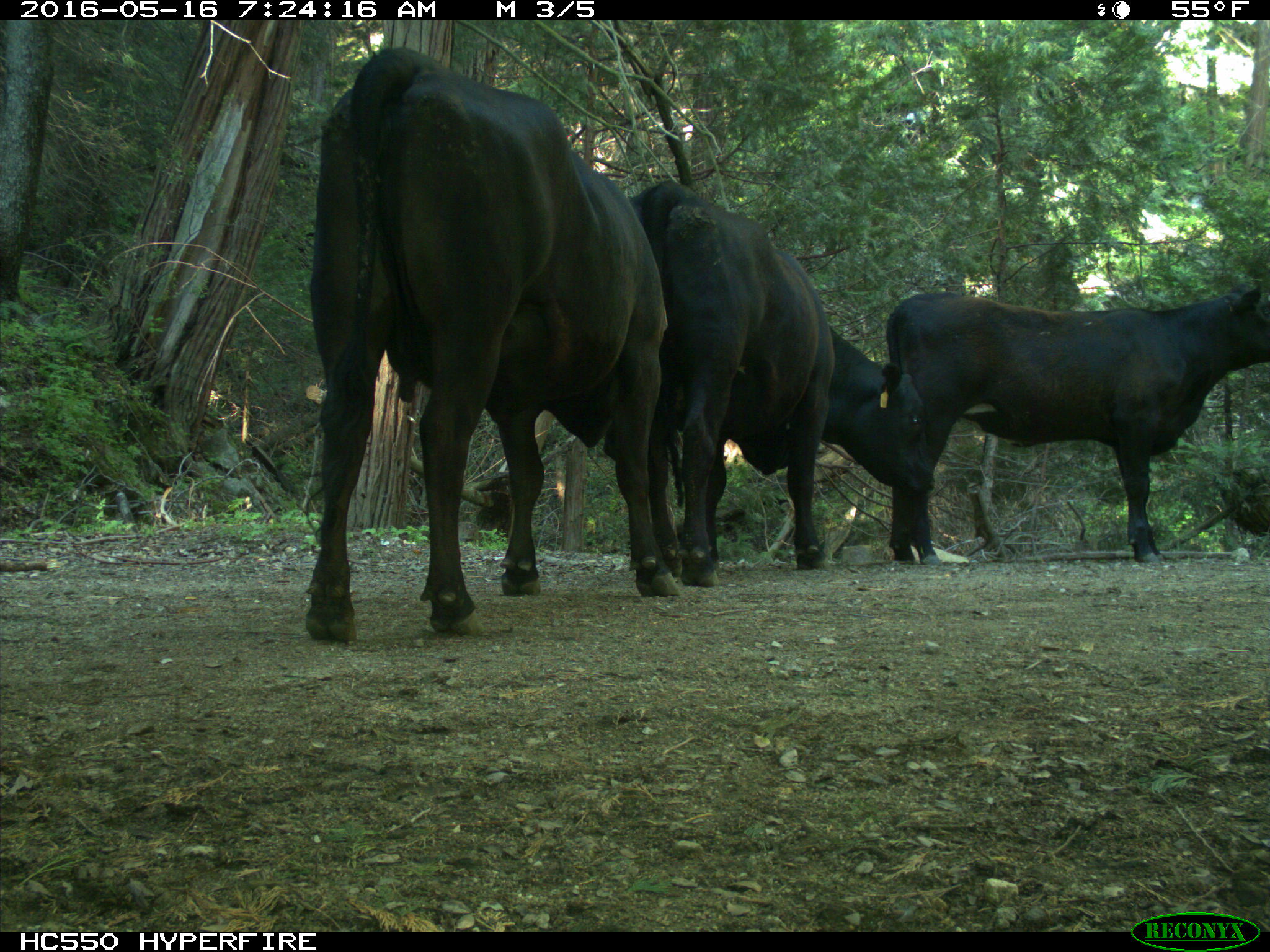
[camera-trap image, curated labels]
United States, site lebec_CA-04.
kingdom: Animalia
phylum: Chordata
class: Mammalia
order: Artiodactyla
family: Bovidae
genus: Bos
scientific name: Bos taurus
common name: domestic cow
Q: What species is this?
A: Bos taurus (domestic cow).